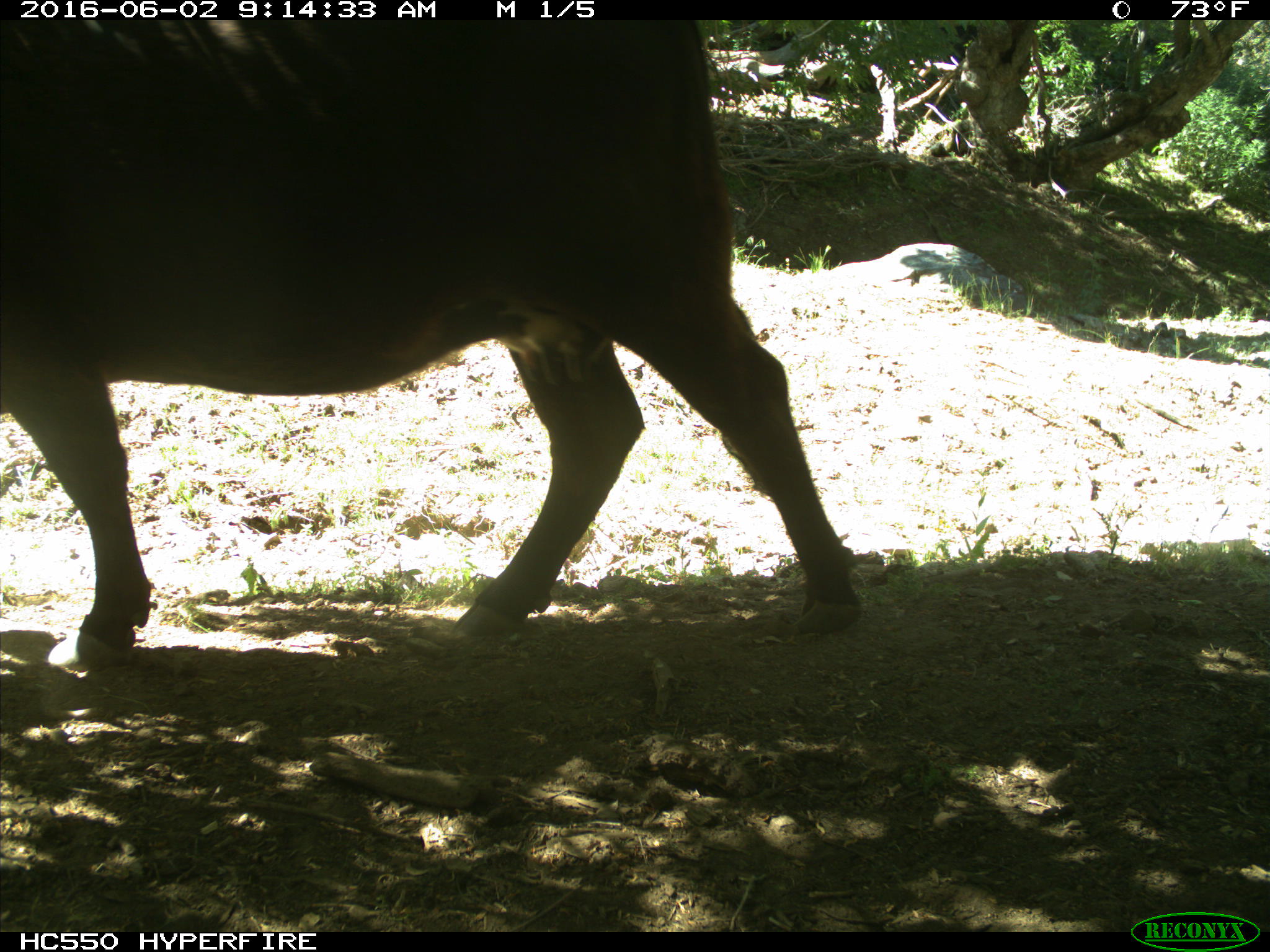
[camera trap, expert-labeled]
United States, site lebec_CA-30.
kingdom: Animalia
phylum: Chordata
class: Mammalia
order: Artiodactyla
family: Bovidae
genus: Bos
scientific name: Bos taurus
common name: domestic cow